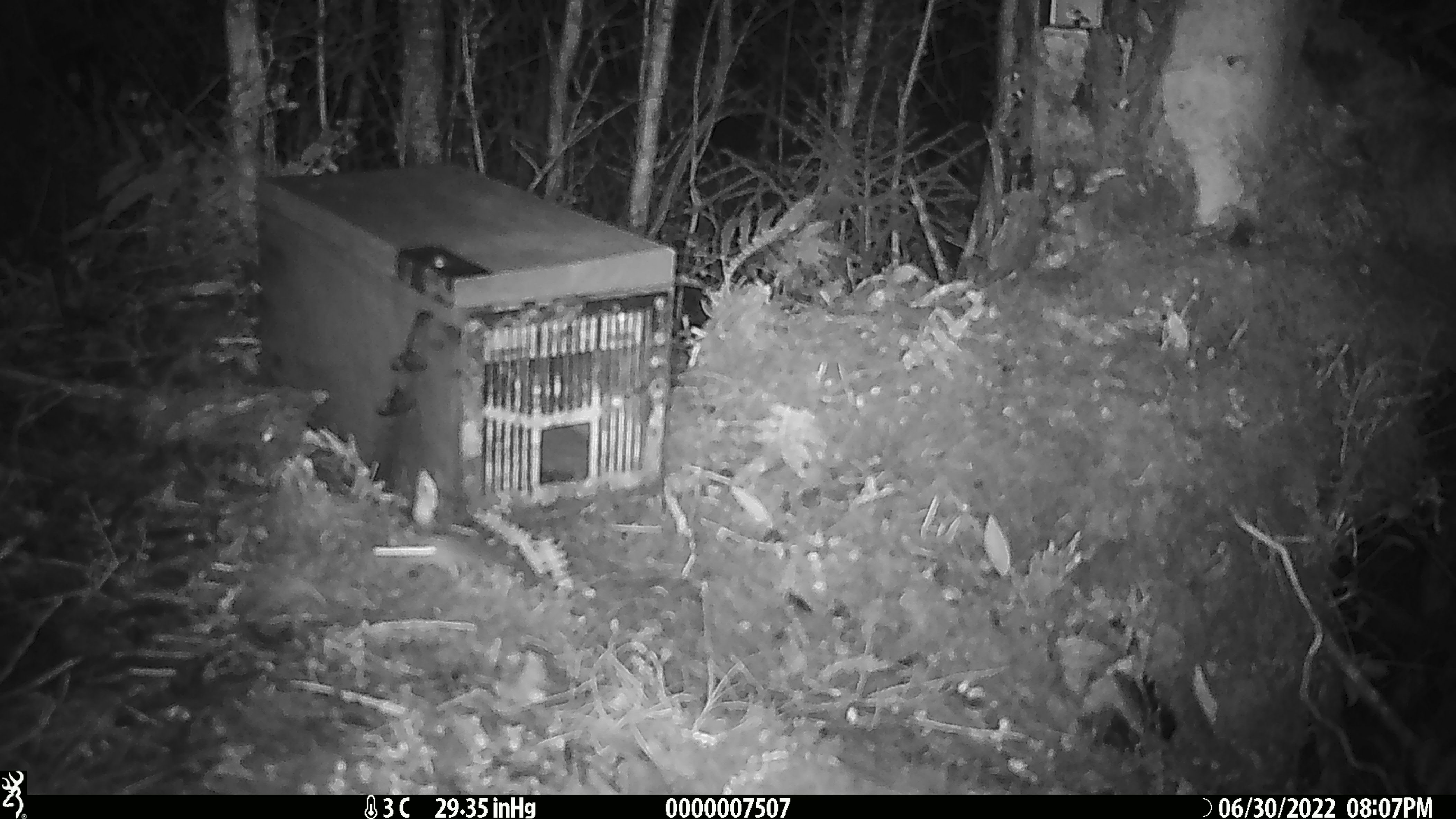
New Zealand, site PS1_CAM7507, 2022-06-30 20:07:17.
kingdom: Animalia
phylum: Chordata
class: Mammalia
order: Rodentia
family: Muridae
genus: Mus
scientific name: Mus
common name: mouse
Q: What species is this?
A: Mouse (Mus).